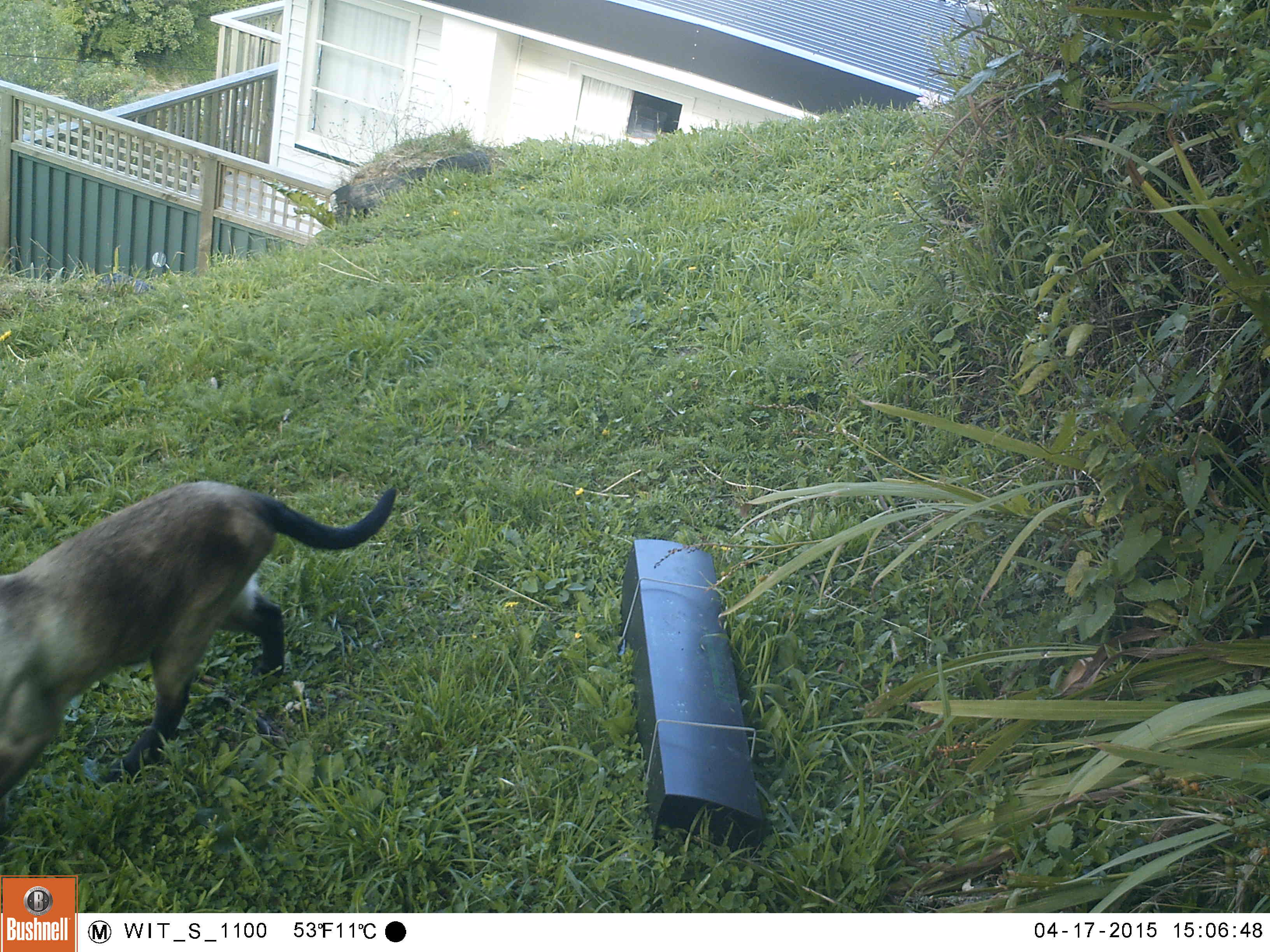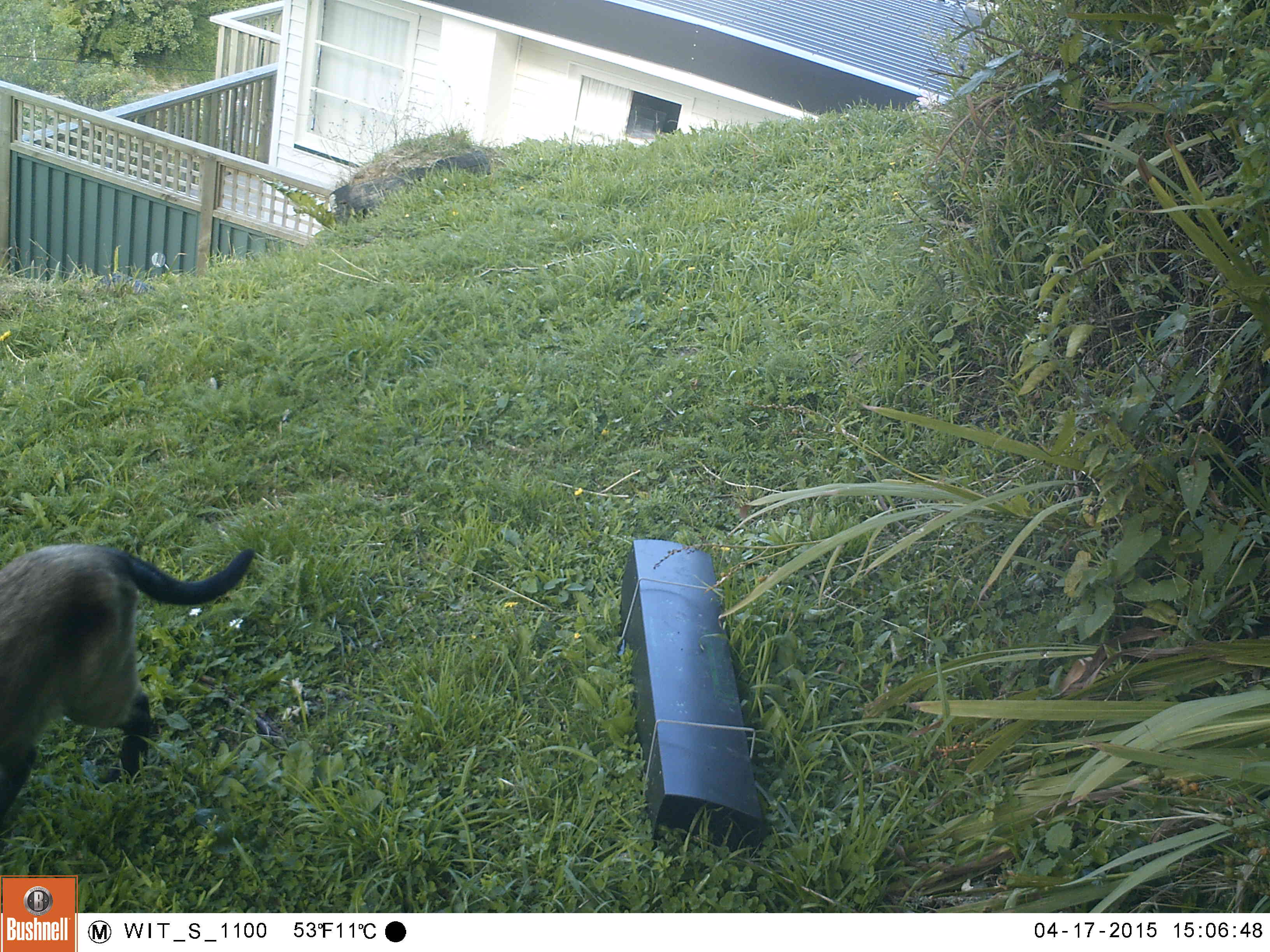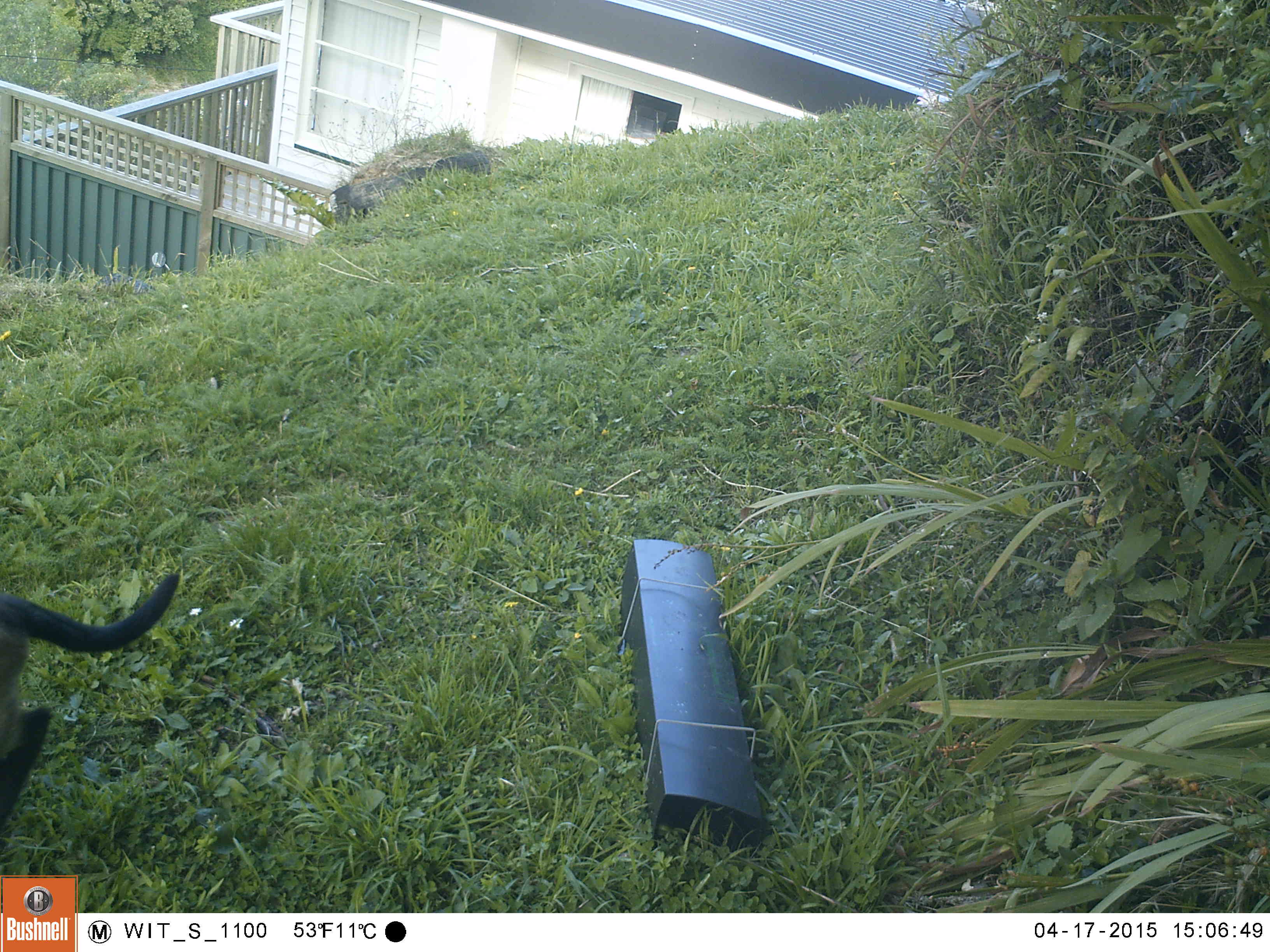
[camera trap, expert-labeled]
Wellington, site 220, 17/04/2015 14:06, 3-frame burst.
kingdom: Animalia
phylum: Chordata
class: Mammalia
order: Carnivora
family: Felidae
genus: Felis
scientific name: Felis catus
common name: cat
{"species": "cat (Felis catus)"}